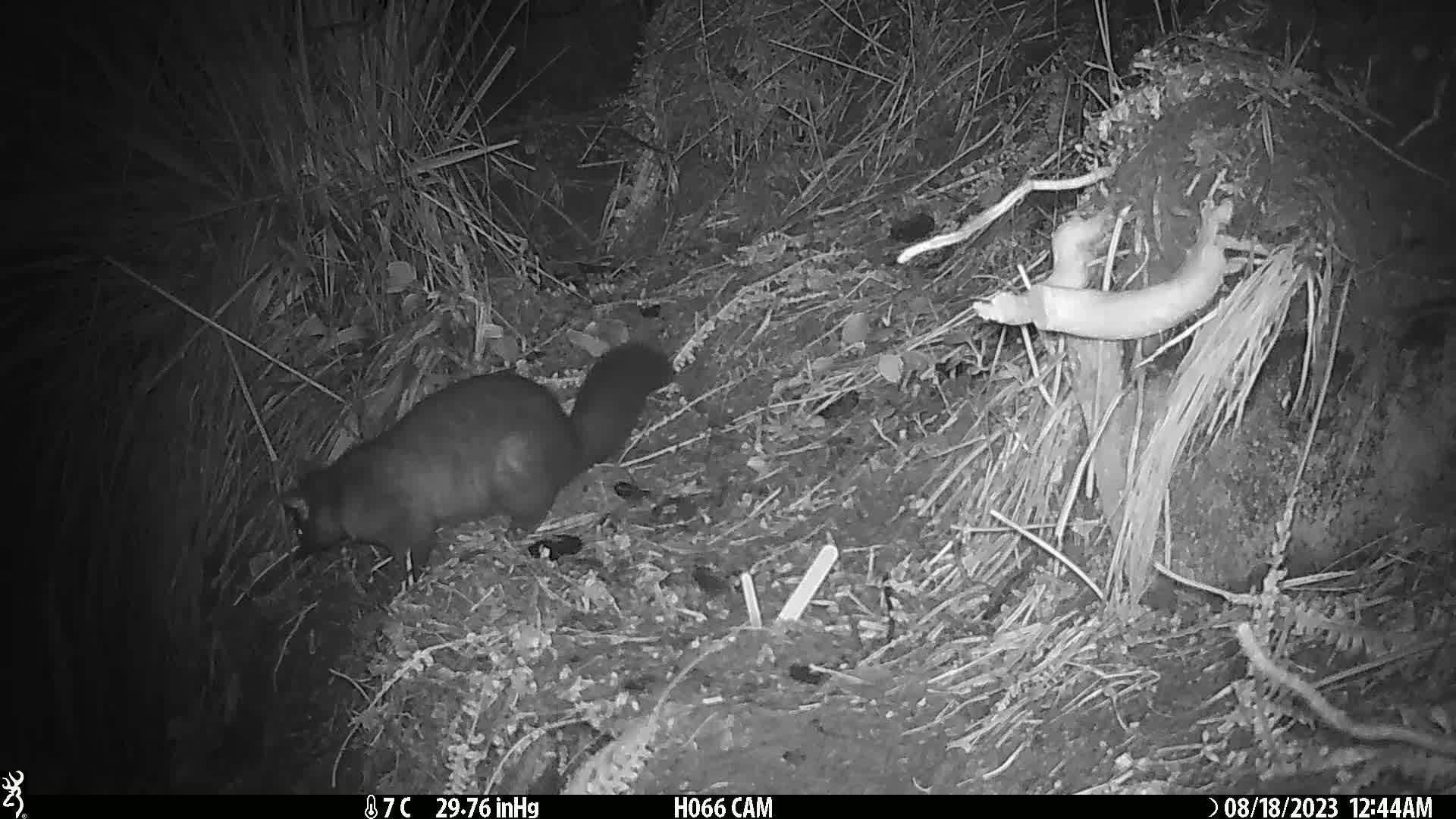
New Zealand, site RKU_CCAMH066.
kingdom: Animalia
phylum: Chordata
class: Mammalia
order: Diprotodontia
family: Phalangeridae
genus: Trichosurus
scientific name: Trichosurus vulpecula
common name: common brushtail possum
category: possum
Possum (common brushtail possum) (Trichosurus vulpecula).